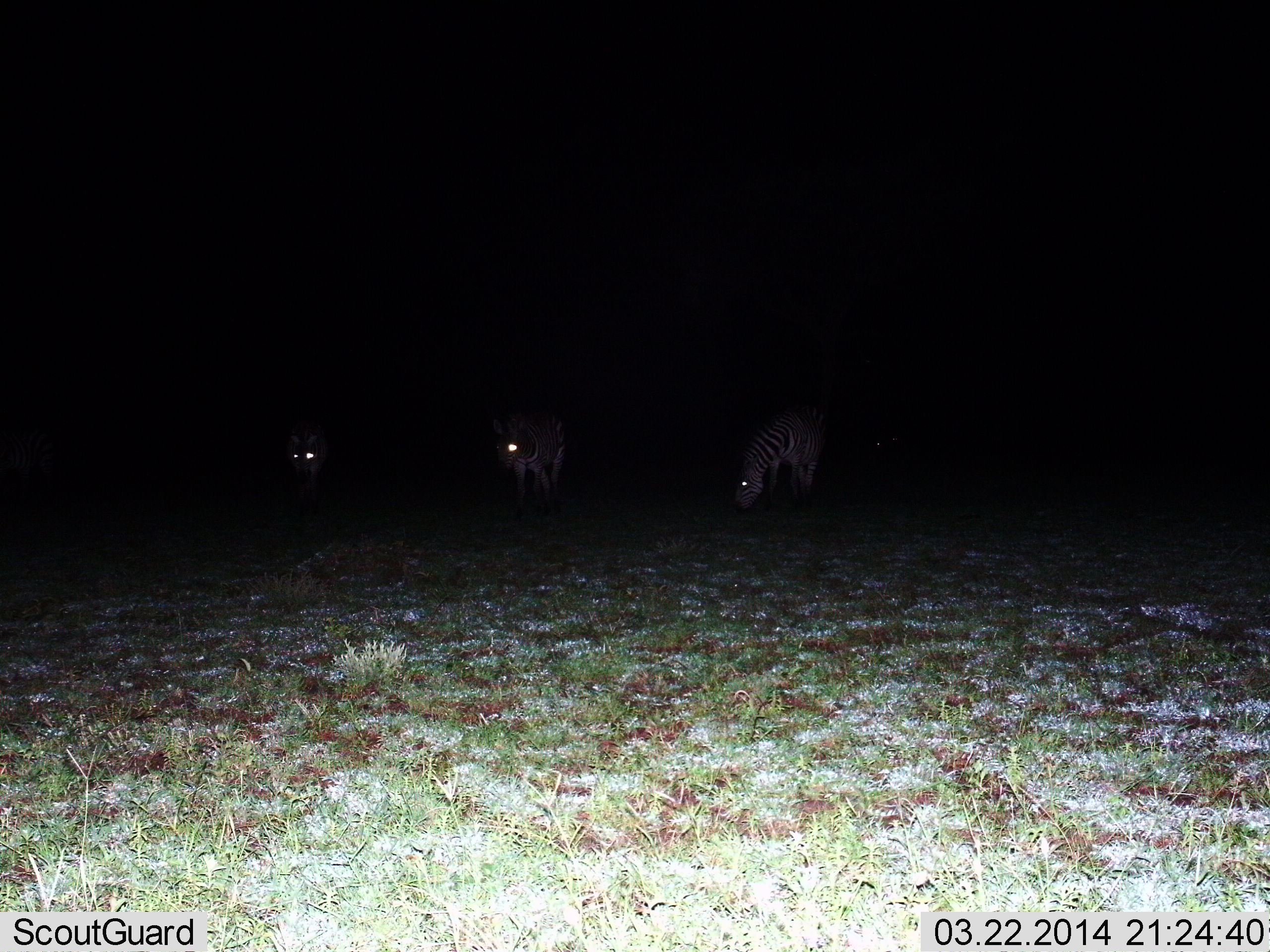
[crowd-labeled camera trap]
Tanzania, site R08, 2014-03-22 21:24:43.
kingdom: Animalia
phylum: Chordata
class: Mammalia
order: Perissodactyla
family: Equidae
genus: Equus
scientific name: Equus quagga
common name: plains zebra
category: zebra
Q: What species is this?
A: Zebra (plains zebra) (Equus quagga).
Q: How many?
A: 3.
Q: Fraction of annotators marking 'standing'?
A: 60%.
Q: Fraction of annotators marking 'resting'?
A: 0%.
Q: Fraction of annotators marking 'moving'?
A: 10%.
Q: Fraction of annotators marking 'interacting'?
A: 0%.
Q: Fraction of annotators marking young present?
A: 0%.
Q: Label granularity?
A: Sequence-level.